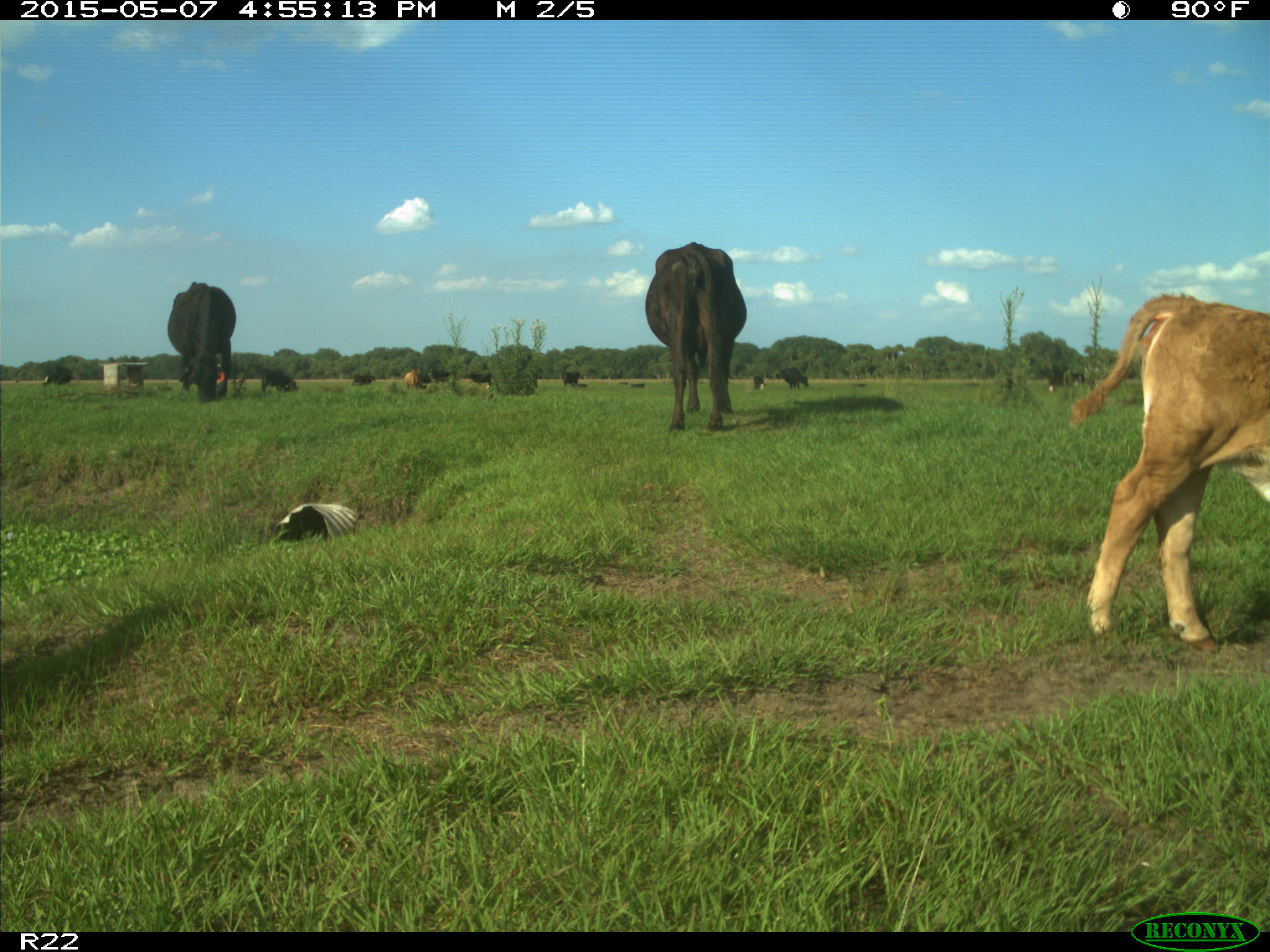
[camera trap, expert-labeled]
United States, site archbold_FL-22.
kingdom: Animalia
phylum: Chordata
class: Mammalia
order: Artiodactyla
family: Bovidae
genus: Bos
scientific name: Bos taurus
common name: domestic cow